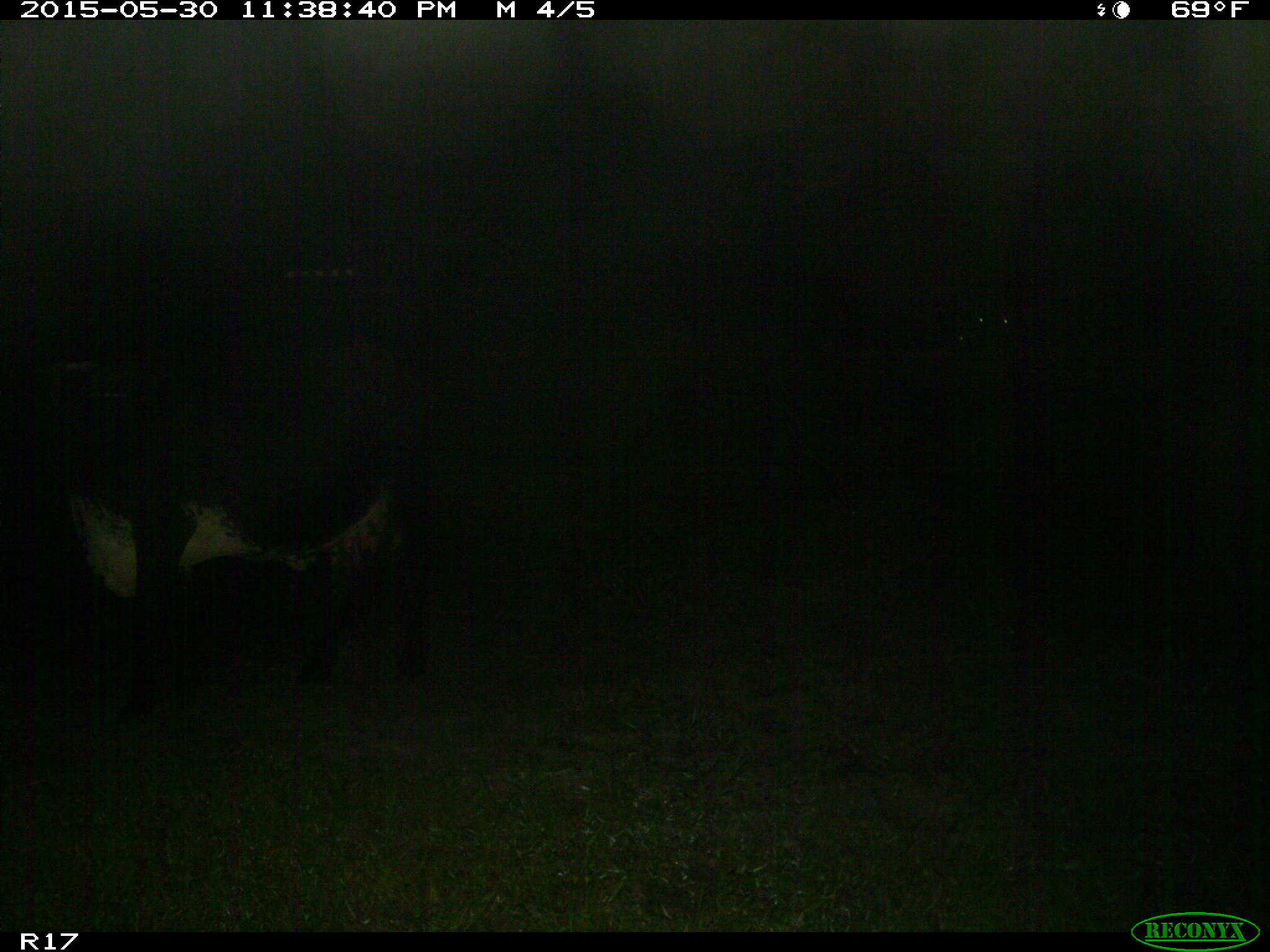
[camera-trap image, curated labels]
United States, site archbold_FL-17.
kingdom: Animalia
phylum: Chordata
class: Mammalia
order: Artiodactyla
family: Bovidae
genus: Bos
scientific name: Bos taurus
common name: domestic cow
Bos taurus (domestic cow).